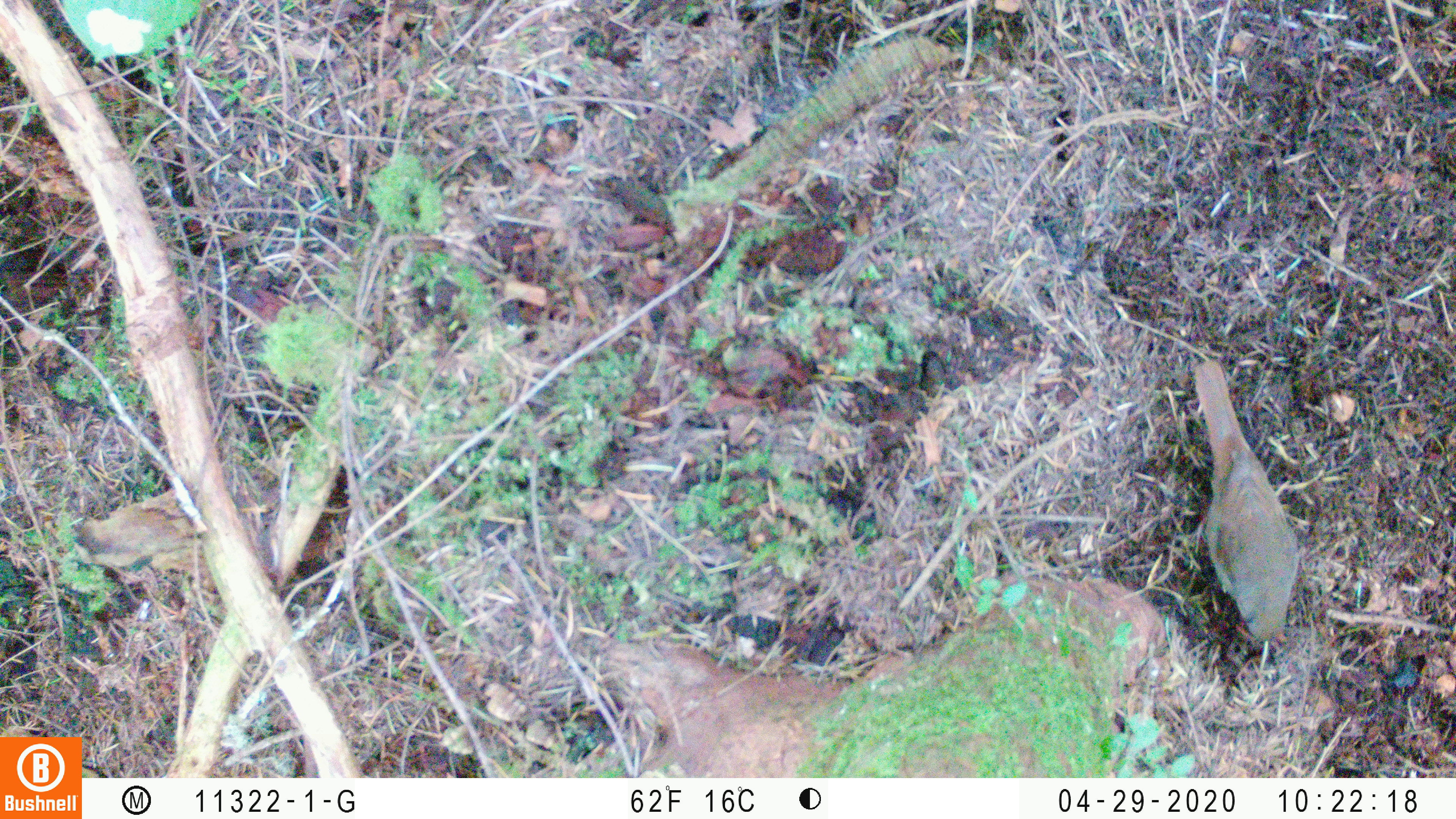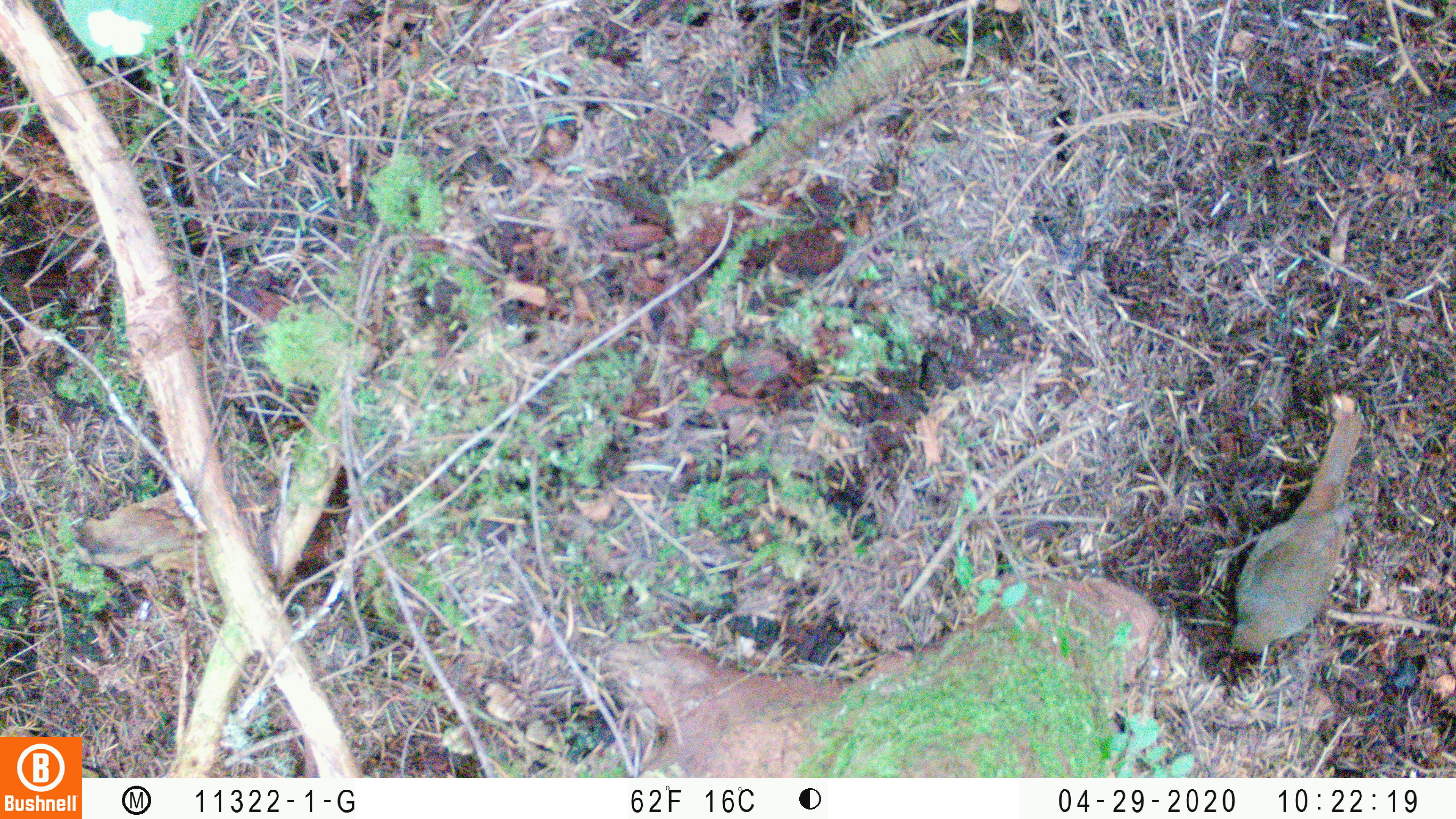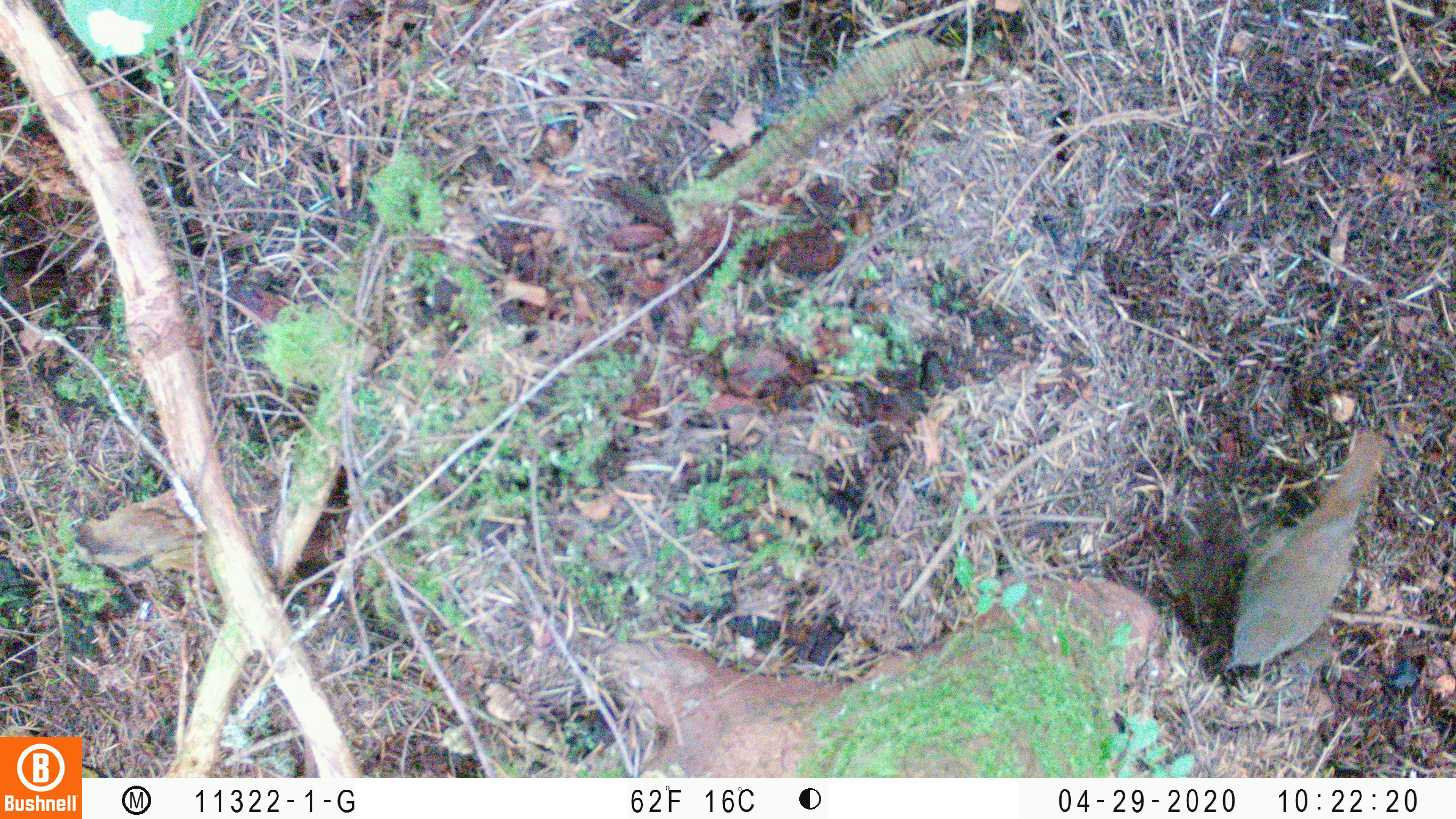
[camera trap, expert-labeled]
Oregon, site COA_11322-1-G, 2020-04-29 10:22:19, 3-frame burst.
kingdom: Animalia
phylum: Chordata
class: Aves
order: Passeriformes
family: Turdidae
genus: Catharus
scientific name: Catharus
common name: brown thrushes and nightingale-thrushes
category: catharus species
Catharus species (brown thrushes and nightingale-thrushes) (Catharus).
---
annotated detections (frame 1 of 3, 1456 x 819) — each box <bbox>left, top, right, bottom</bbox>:
catharus species: <bbox>1188, 351, 1308, 653</bbox>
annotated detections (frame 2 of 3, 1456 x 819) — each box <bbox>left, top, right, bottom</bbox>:
catharus species: <bbox>1219, 404, 1375, 664</bbox>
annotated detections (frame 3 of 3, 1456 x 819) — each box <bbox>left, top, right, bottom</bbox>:
catharus species: <bbox>1218, 421, 1400, 681</bbox>